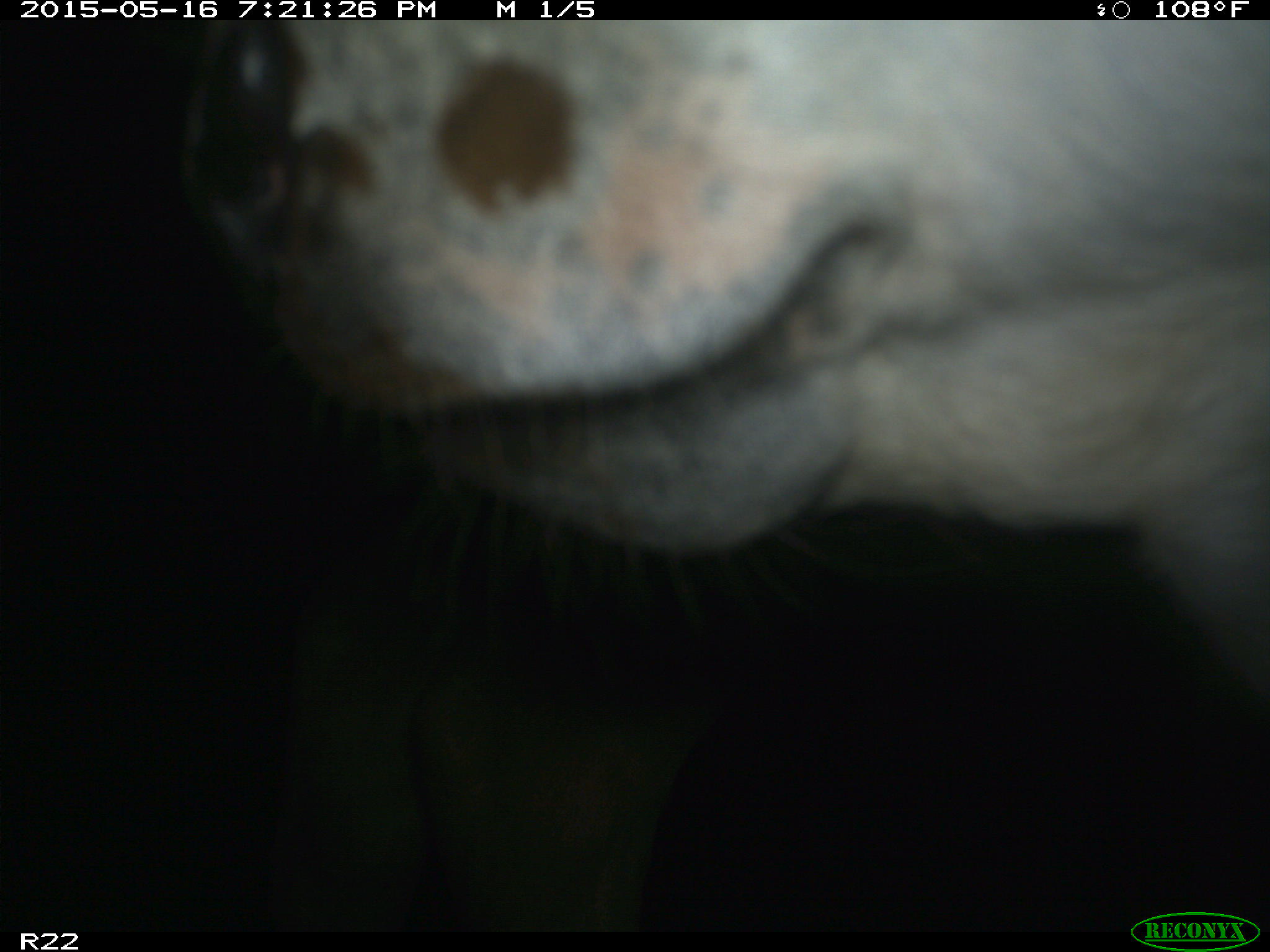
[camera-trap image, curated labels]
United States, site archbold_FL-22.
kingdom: Animalia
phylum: Chordata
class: Mammalia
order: Artiodactyla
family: Bovidae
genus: Bos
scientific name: Bos taurus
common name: domestic cow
Bos taurus (domestic cow).